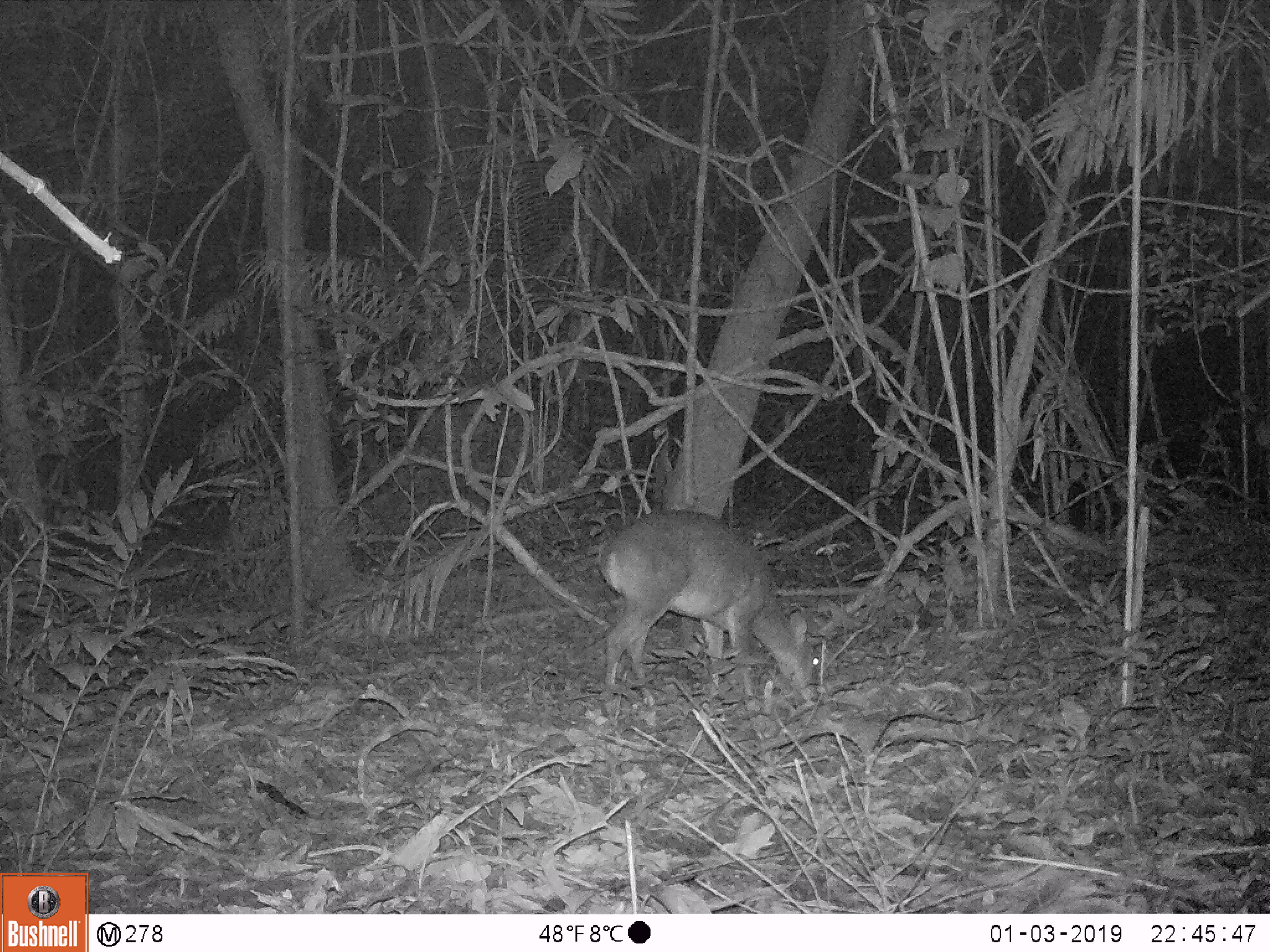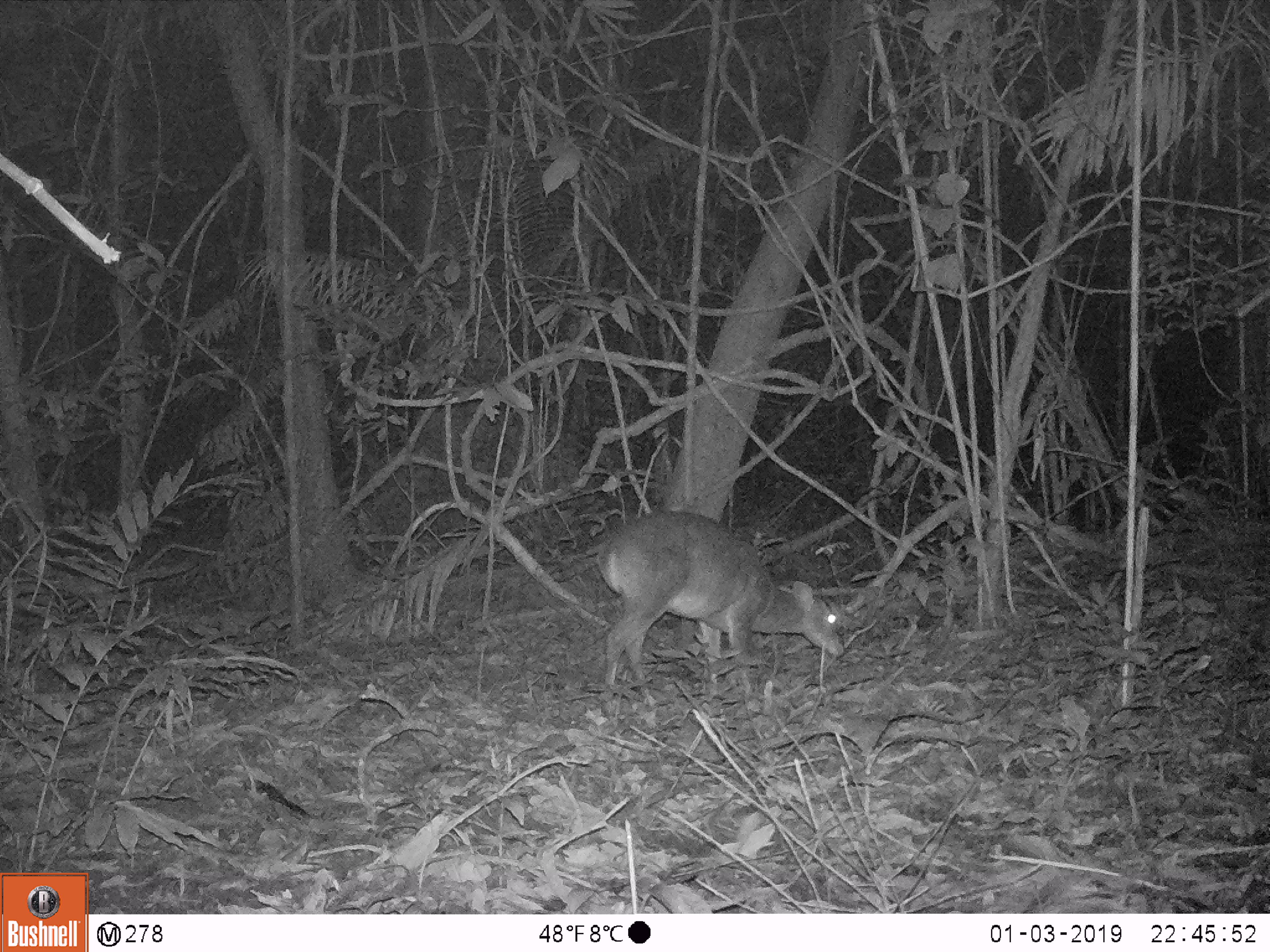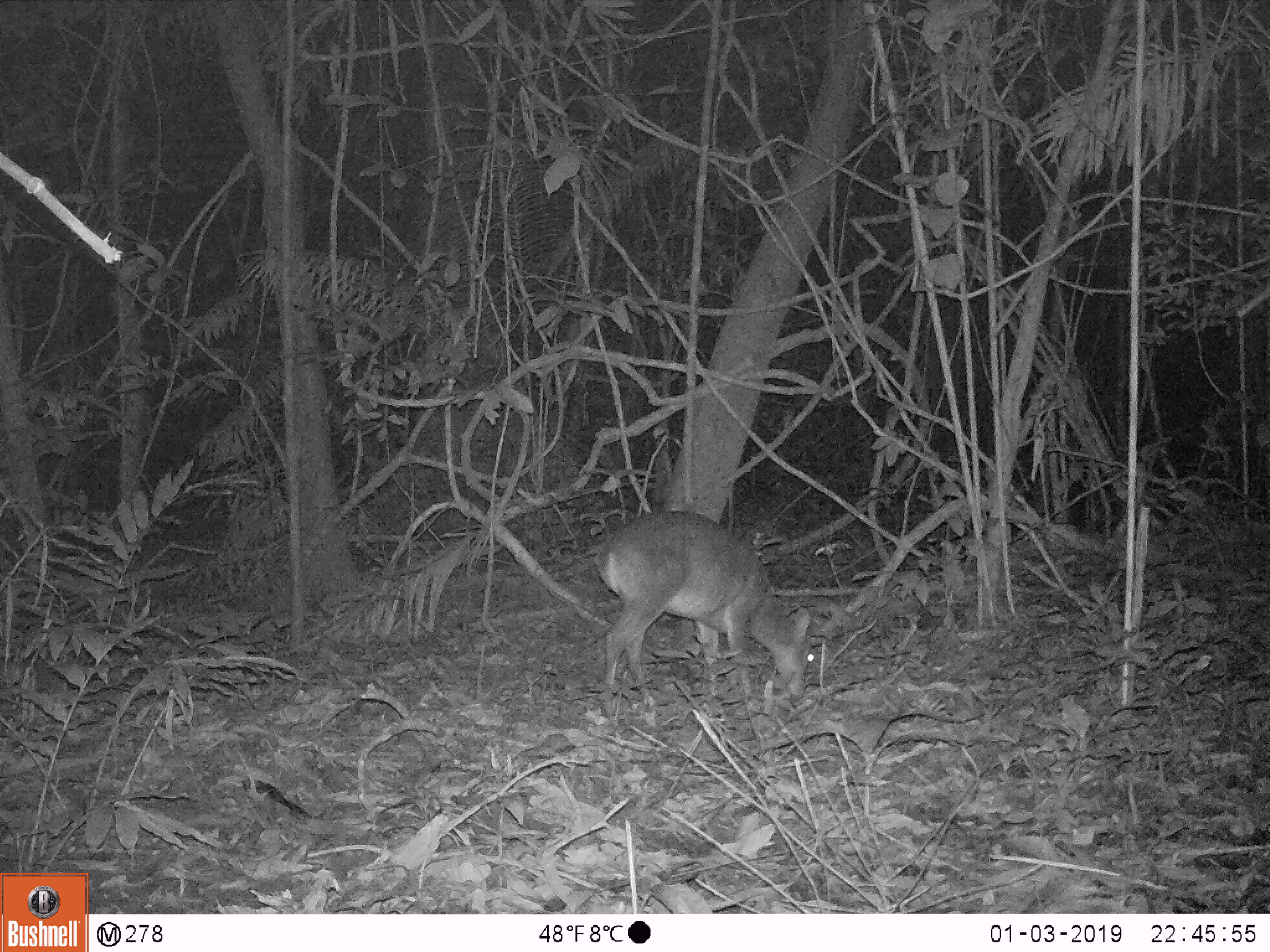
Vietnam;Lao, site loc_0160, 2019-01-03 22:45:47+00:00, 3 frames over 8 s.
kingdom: Animalia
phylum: Chordata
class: Mammalia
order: Artiodactyla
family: Cervidae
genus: Muntiacus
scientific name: Muntiacus vuquangensis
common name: large-antlered muntjac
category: large antlered muntjac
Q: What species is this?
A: Large antlered muntjac (large-antlered muntjac) (Muntiacus vuquangensis).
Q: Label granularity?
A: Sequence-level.